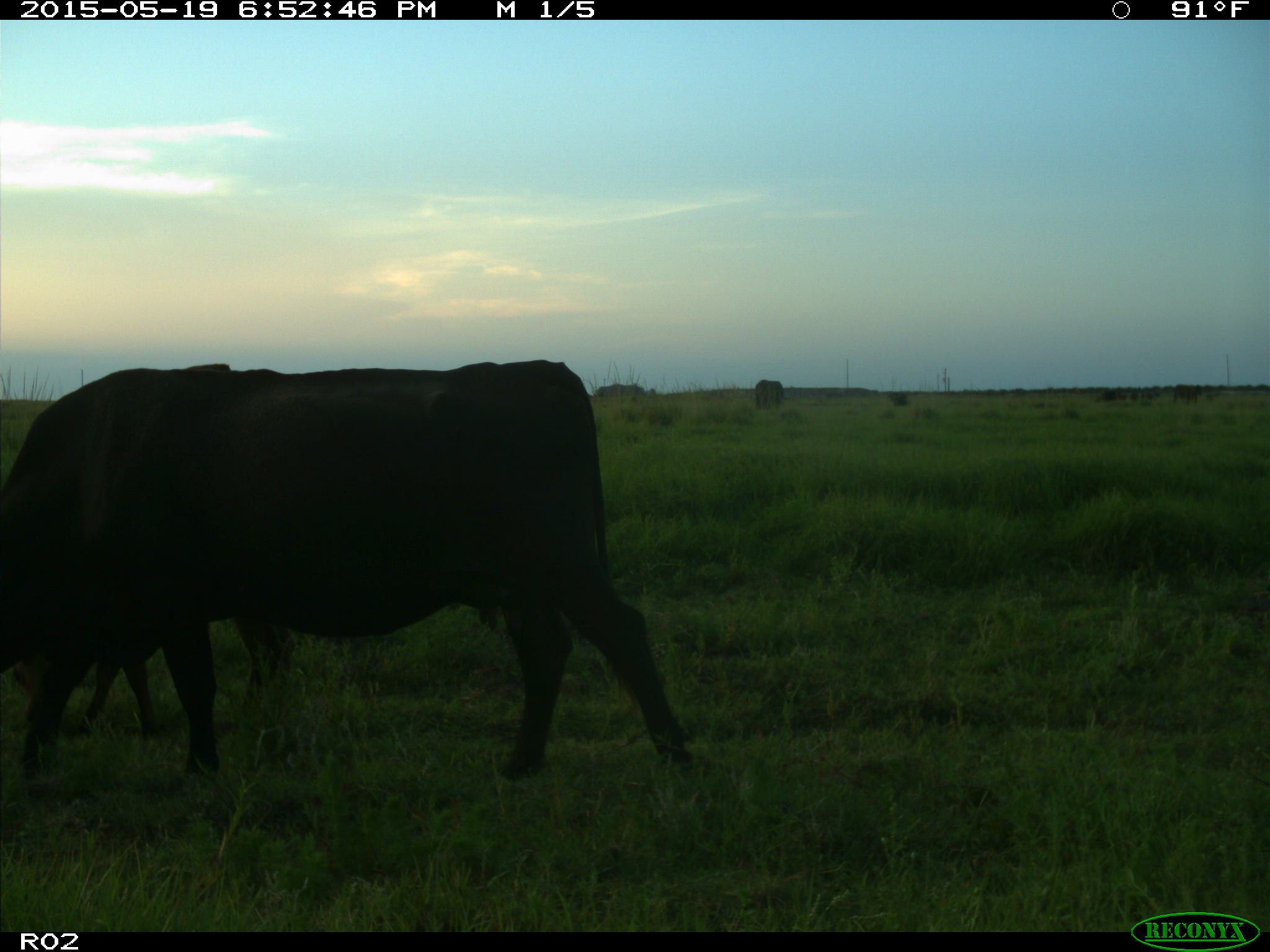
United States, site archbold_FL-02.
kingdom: Animalia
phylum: Chordata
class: Mammalia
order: Artiodactyla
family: Bovidae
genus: Bos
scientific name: Bos taurus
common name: domestic cow